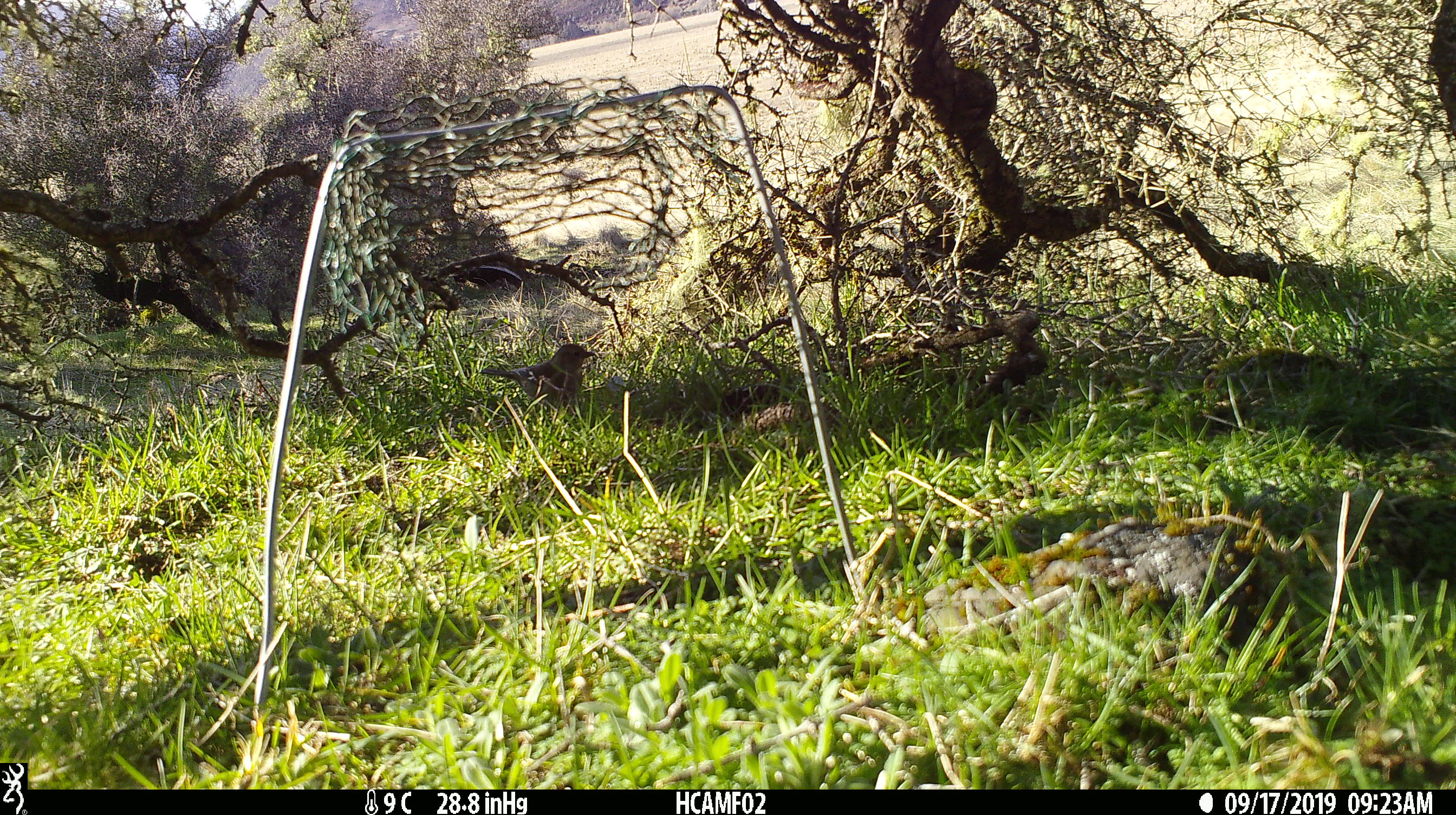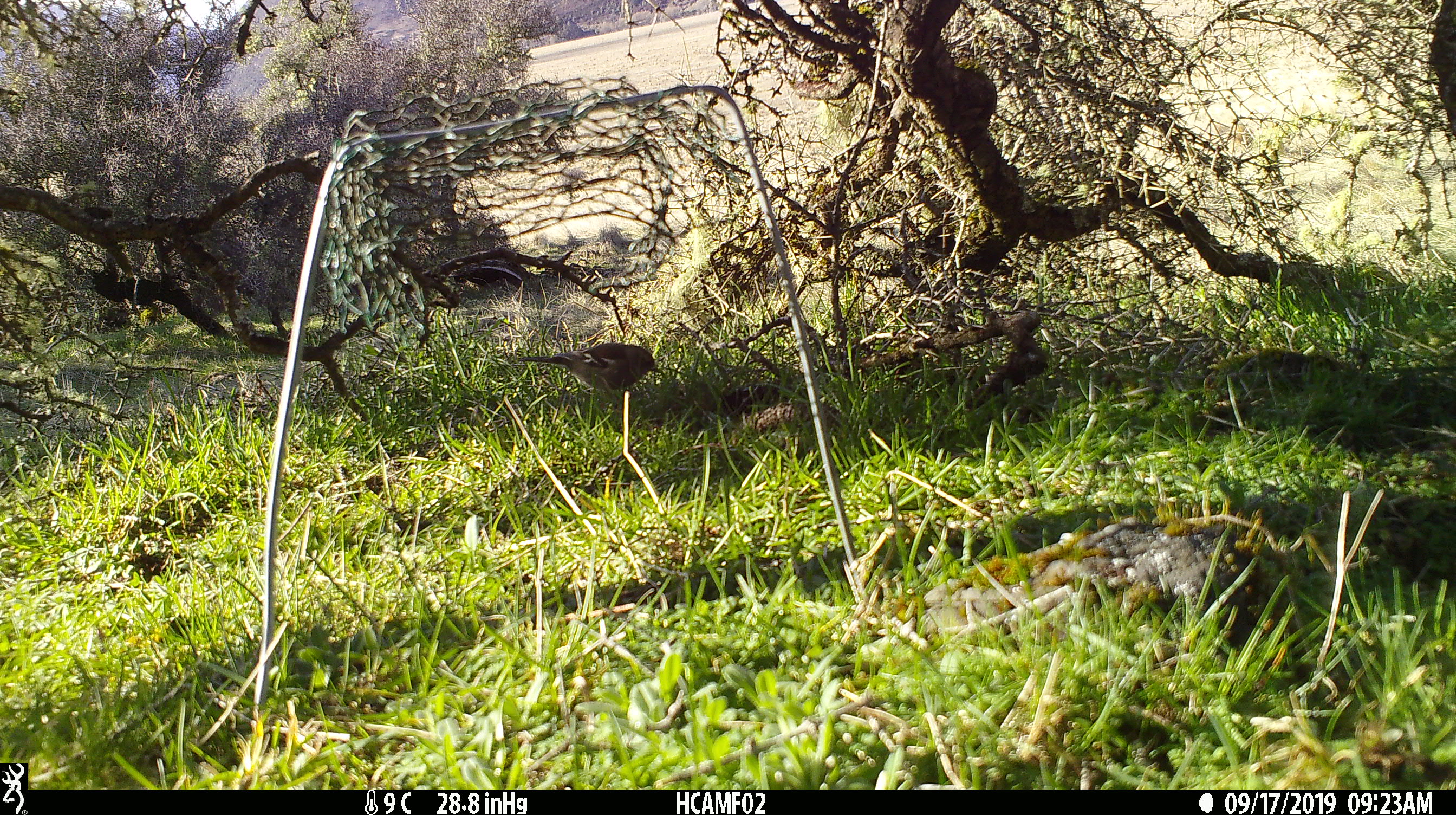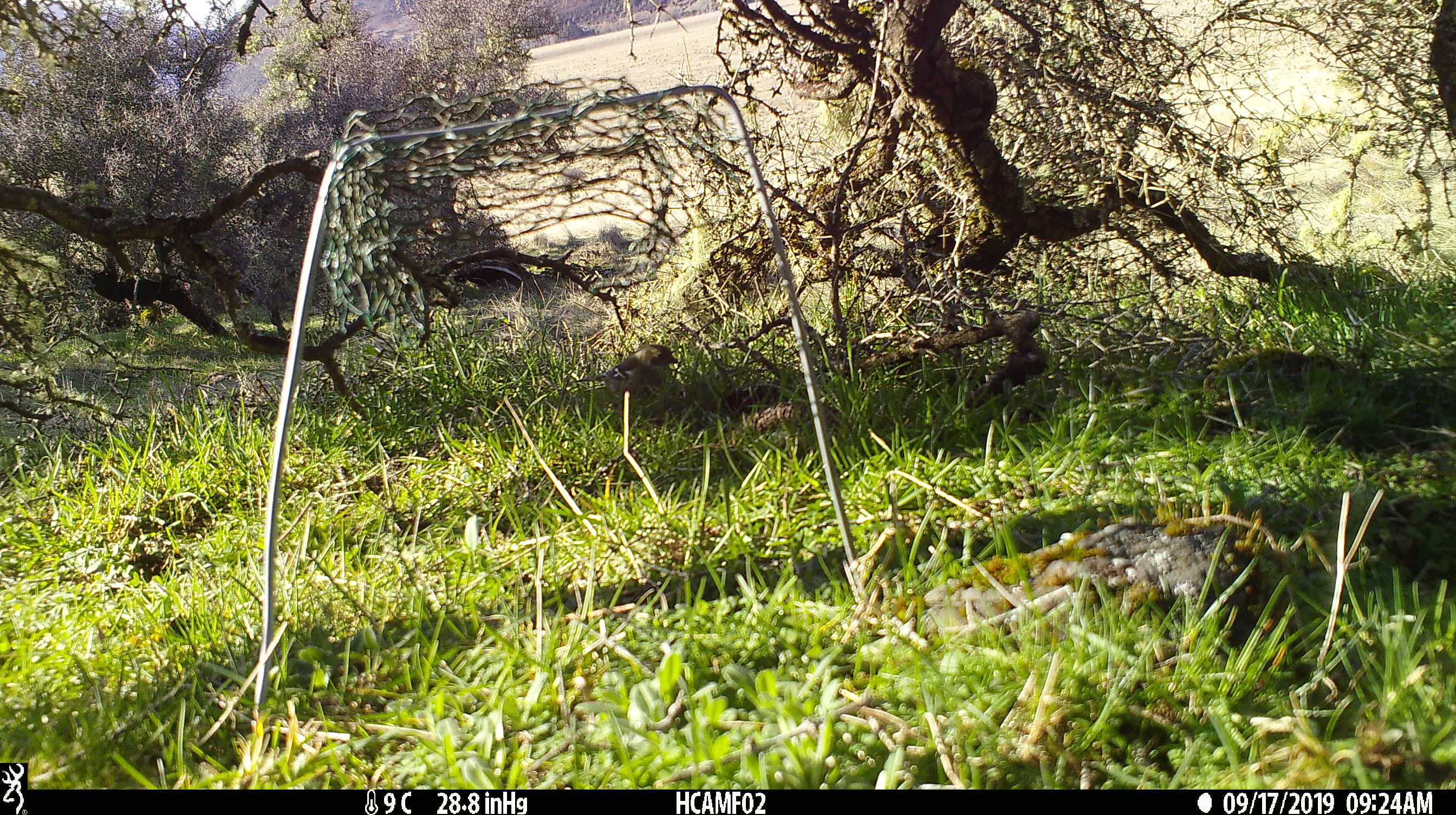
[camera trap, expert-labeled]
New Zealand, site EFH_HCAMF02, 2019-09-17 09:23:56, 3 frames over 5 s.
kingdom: Animalia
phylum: Chordata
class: Aves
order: Passeriformes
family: Fringillidae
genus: Fringilla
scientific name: Fringilla coelebs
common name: common chaffinch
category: chaffinch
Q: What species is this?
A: Chaffinch (common chaffinch) (Fringilla coelebs).